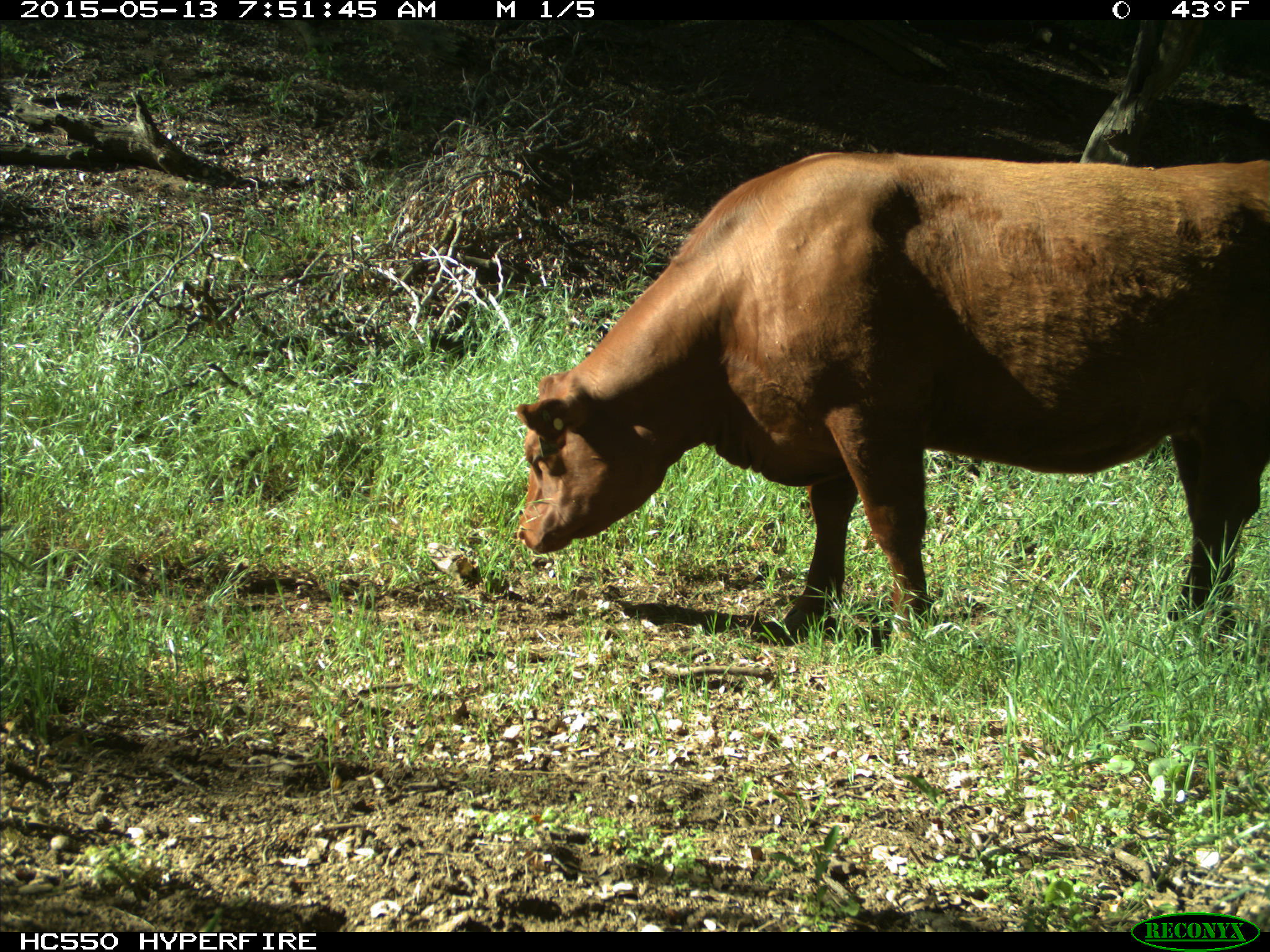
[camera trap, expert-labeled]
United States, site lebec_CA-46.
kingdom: Animalia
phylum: Chordata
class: Mammalia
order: Artiodactyla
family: Bovidae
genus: Bos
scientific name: Bos taurus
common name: domestic cow